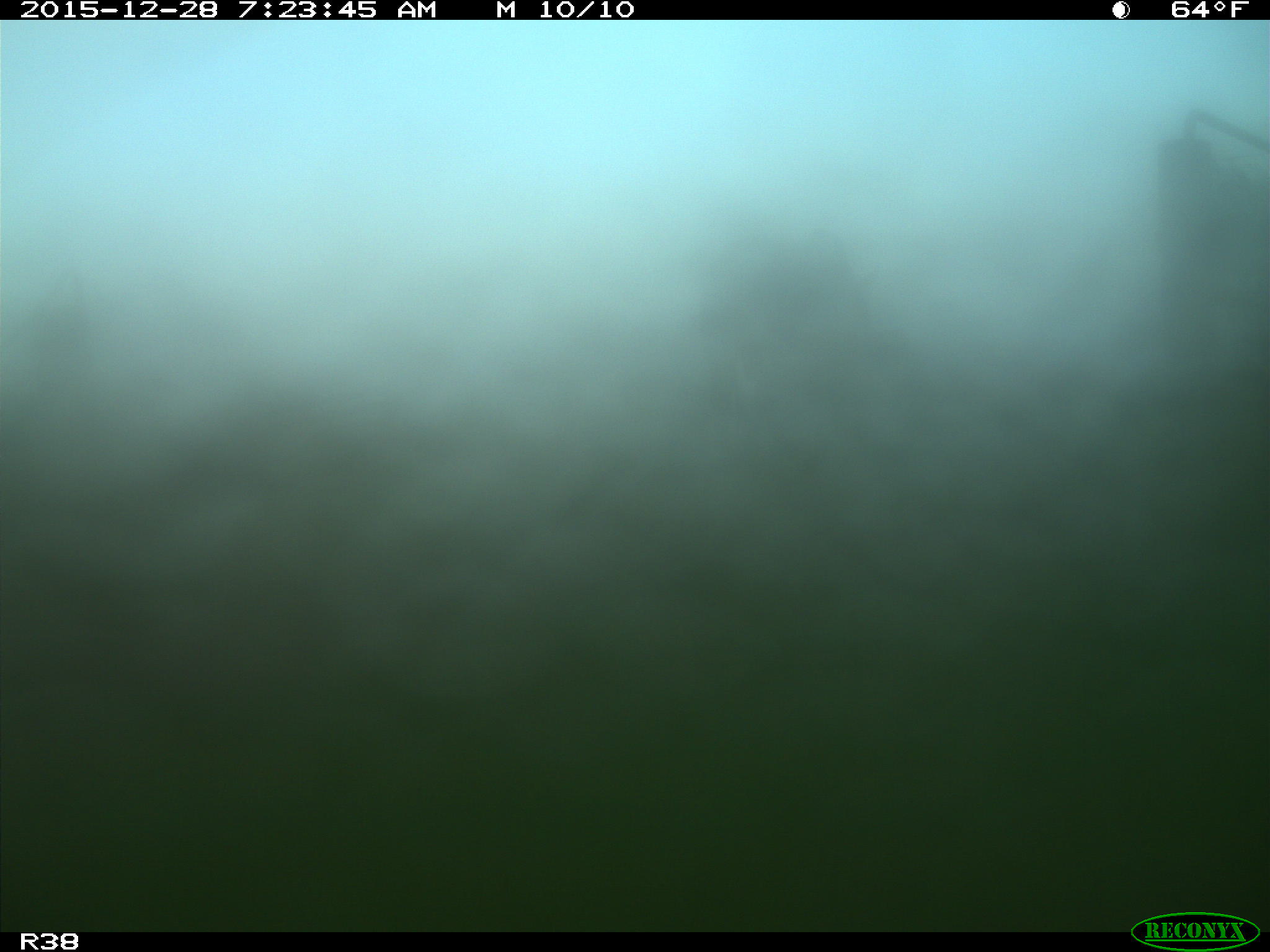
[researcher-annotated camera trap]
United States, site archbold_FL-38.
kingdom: Animalia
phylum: Chordata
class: Mammalia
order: Artiodactyla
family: Bovidae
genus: Bos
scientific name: Bos taurus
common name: domestic cow